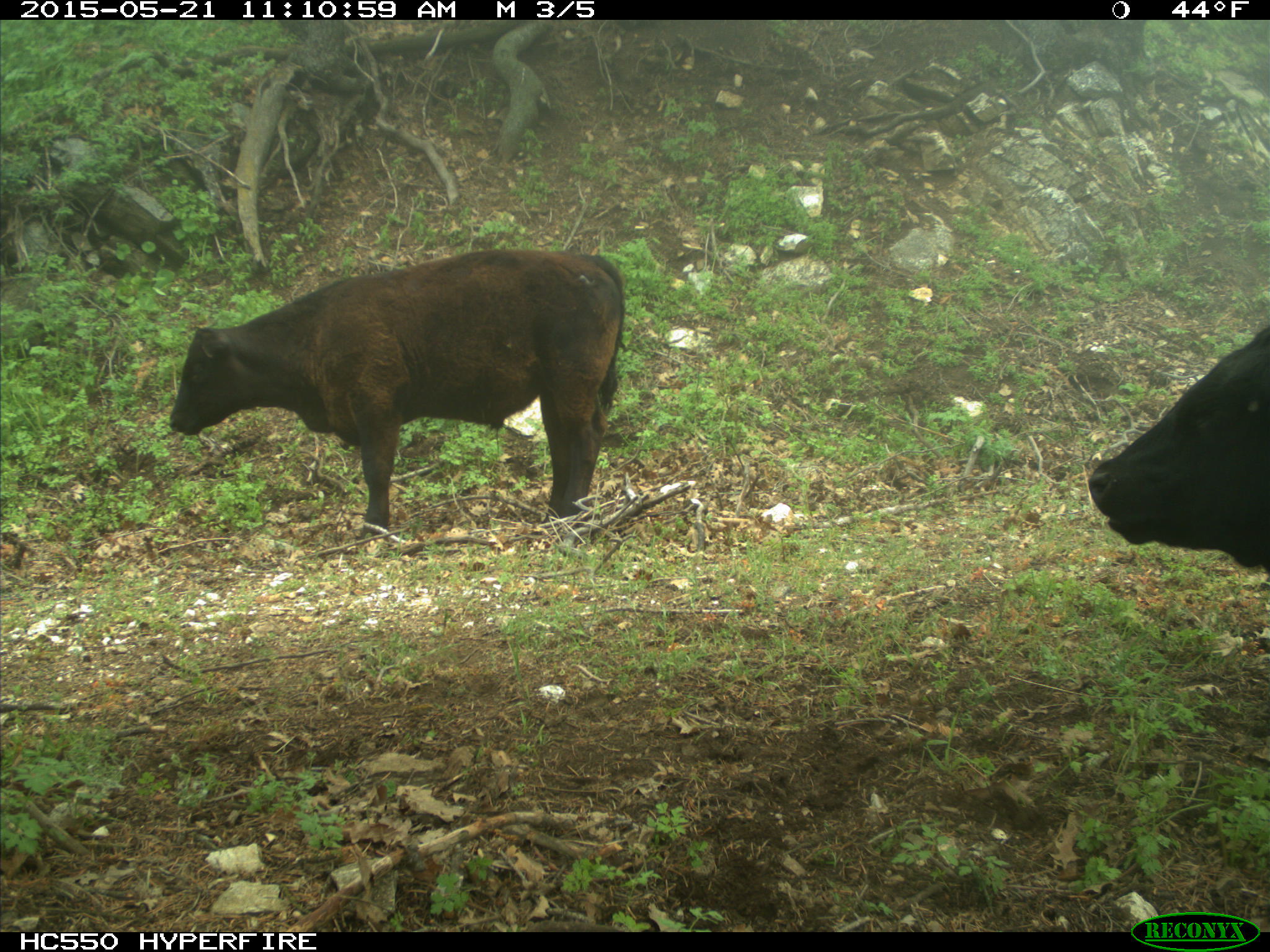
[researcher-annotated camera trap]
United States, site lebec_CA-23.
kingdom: Animalia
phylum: Chordata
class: Mammalia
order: Artiodactyla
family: Bovidae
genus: Bos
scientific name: Bos taurus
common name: domestic cow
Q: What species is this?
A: Bos taurus (domestic cow).